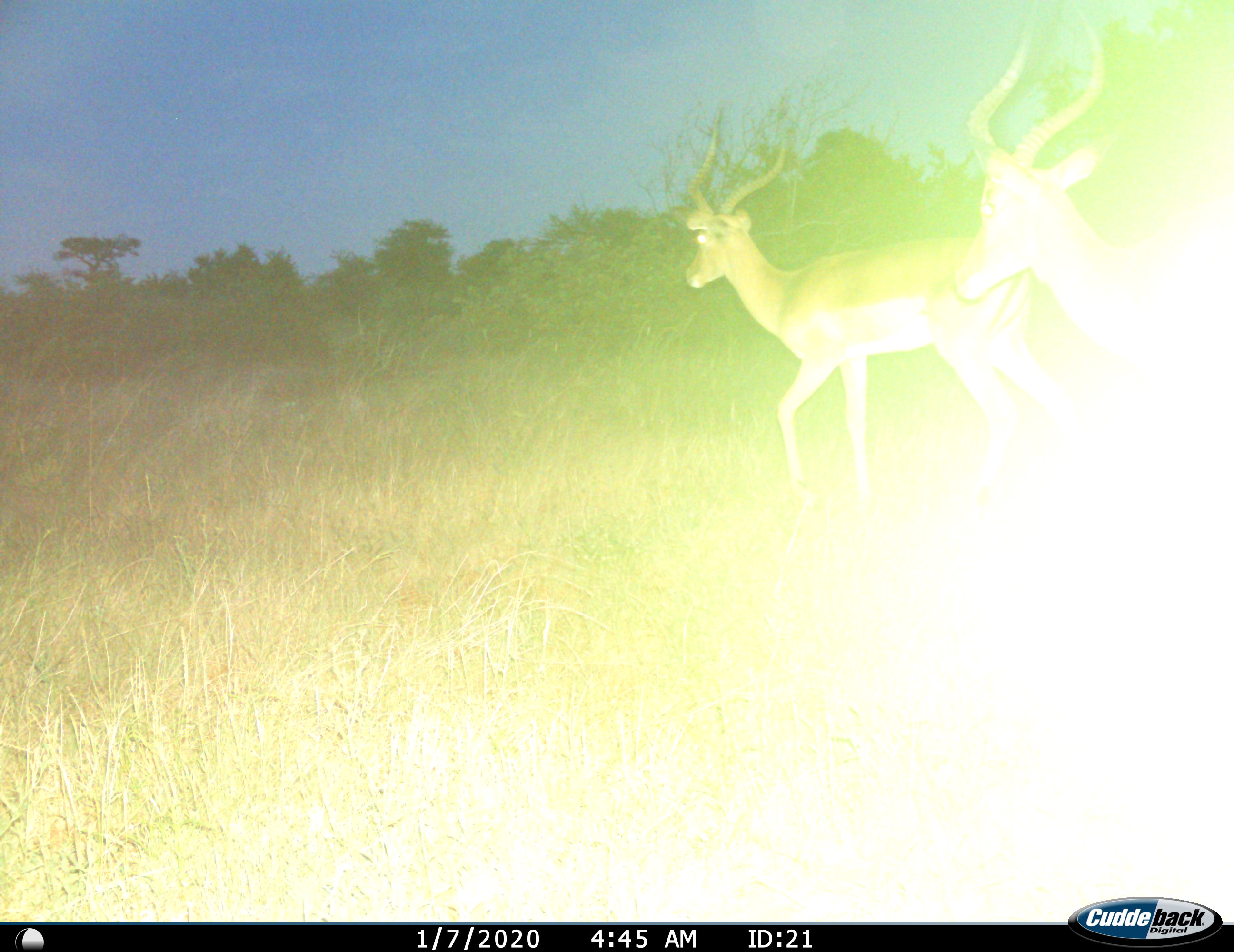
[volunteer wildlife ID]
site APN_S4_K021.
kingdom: Animalia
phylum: Chordata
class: Mammalia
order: Artiodactyla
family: Bovidae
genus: Aepyceros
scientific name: Aepyceros melampus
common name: impala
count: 2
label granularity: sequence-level